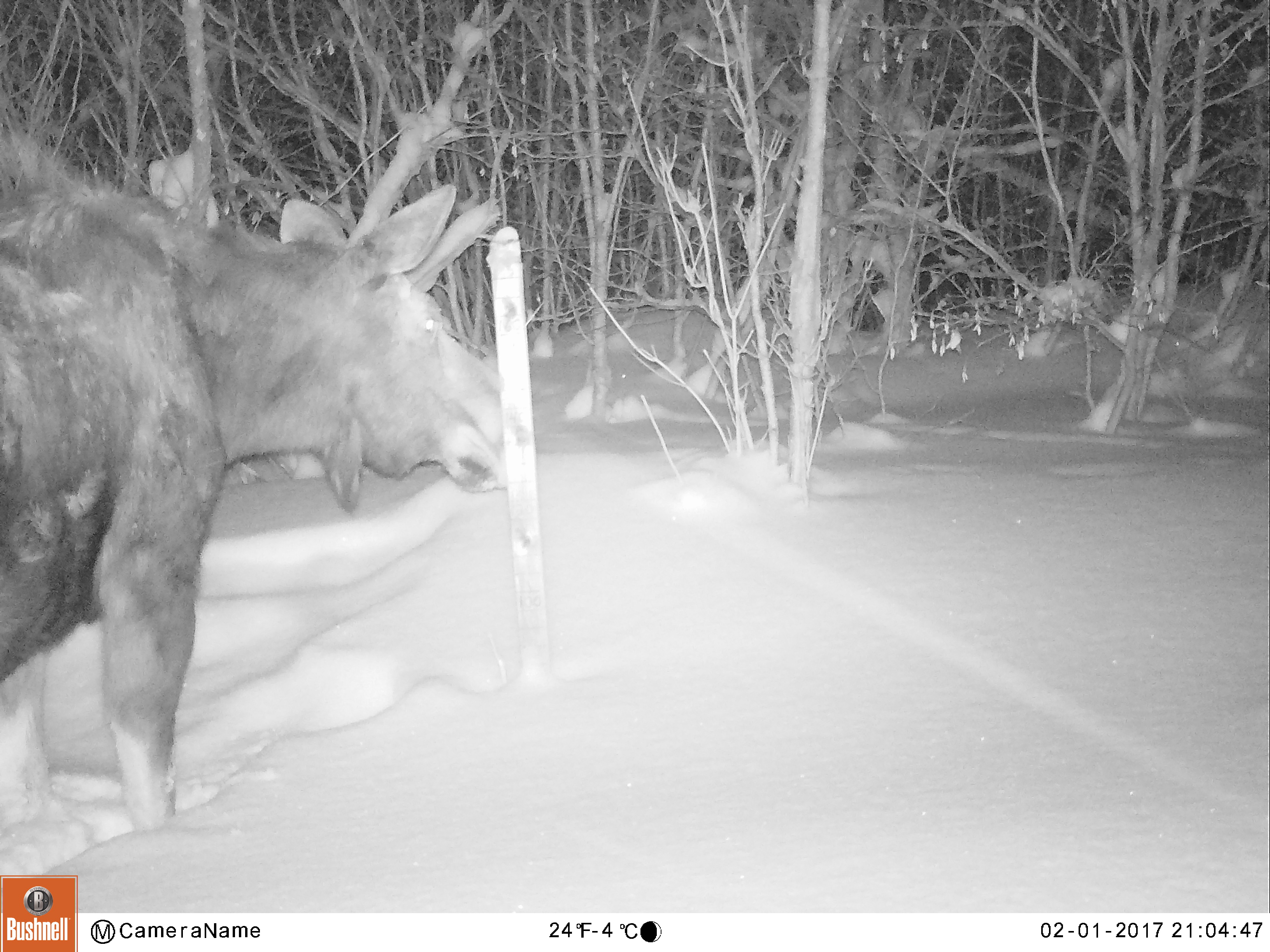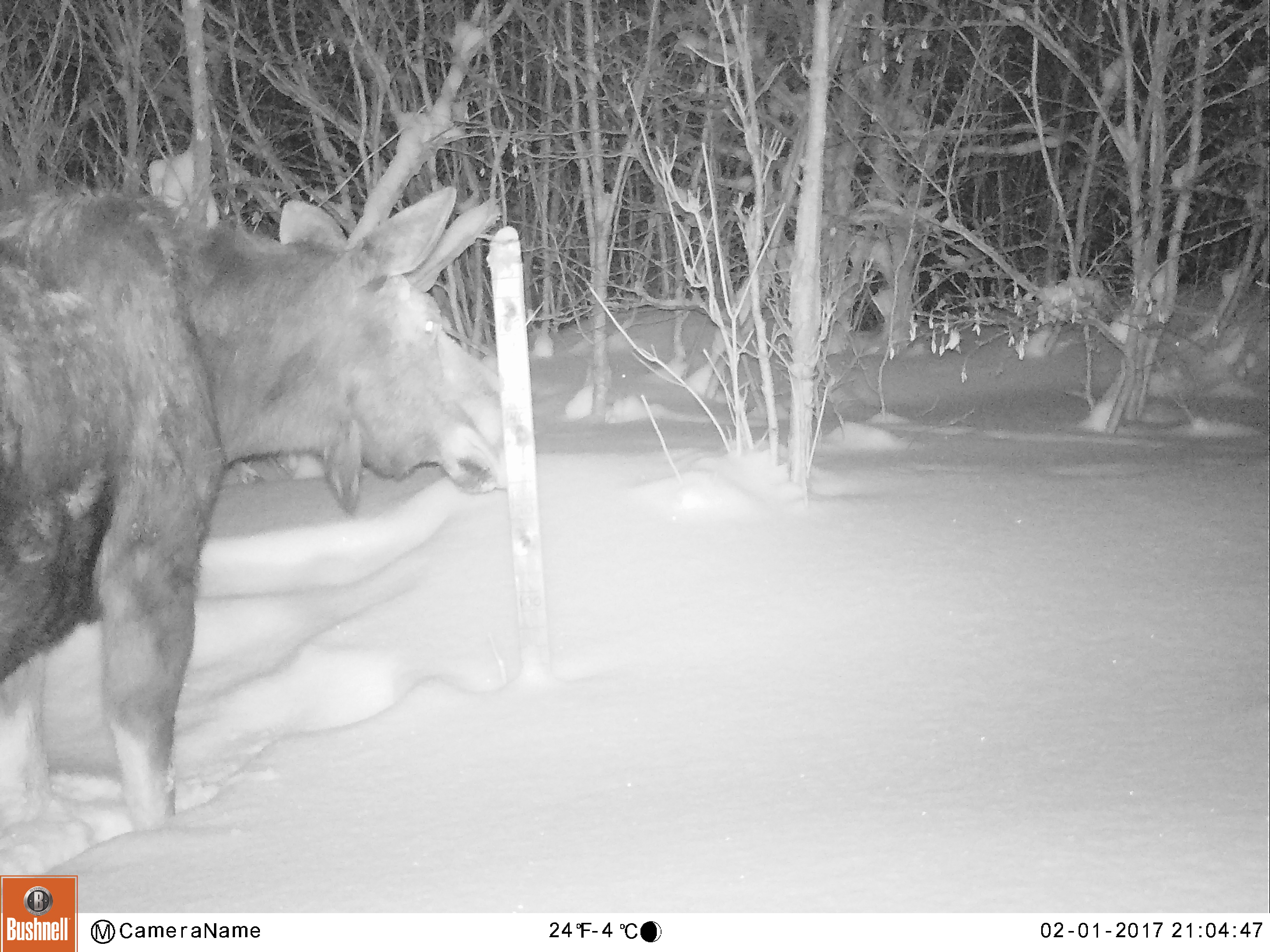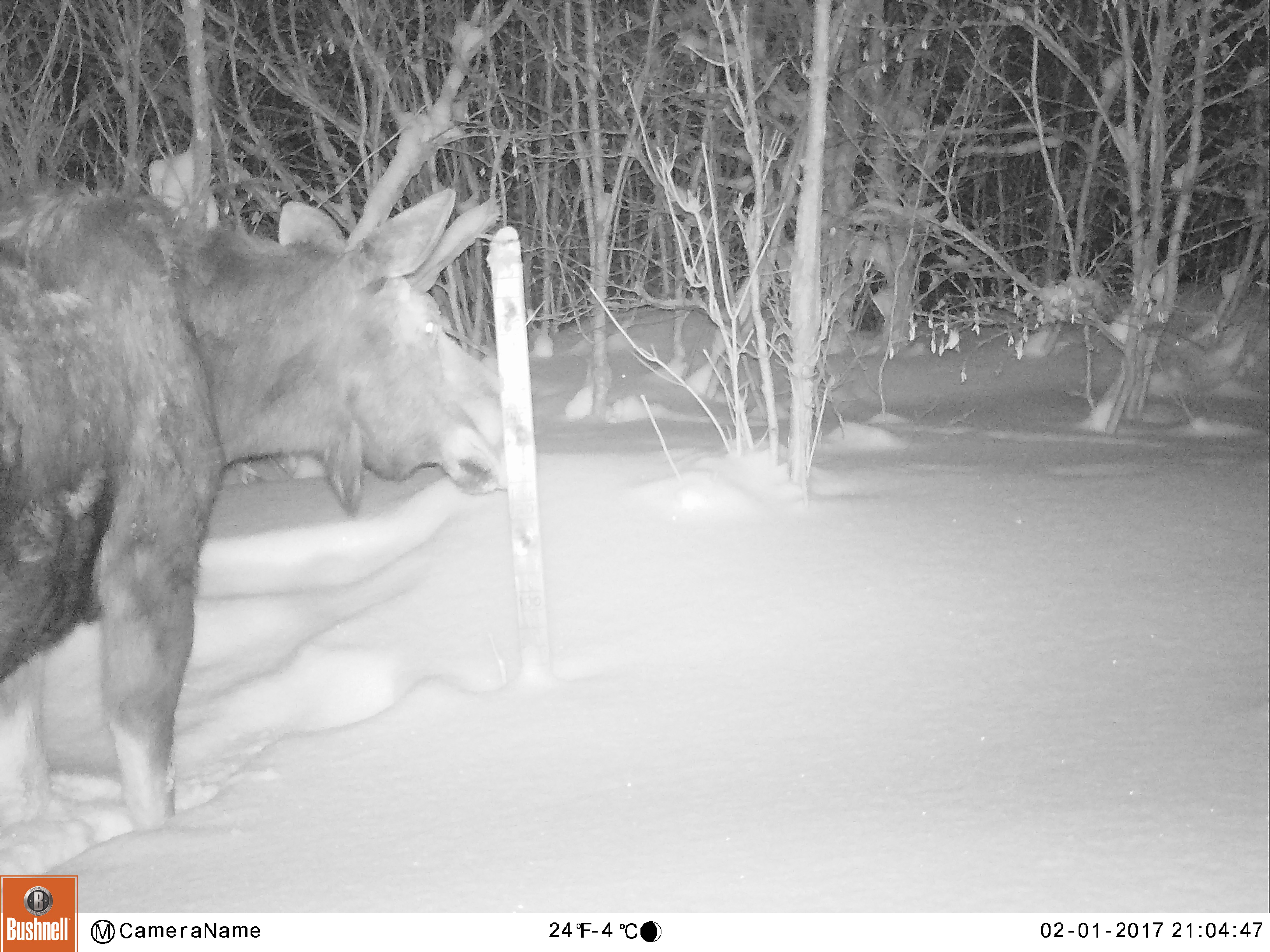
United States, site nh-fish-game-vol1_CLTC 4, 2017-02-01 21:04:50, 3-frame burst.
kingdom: Animalia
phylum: Chordata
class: Mammalia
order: Artiodactyla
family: Cervidae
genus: Alces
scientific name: Alces alces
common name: moose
Moose (Alces alces).